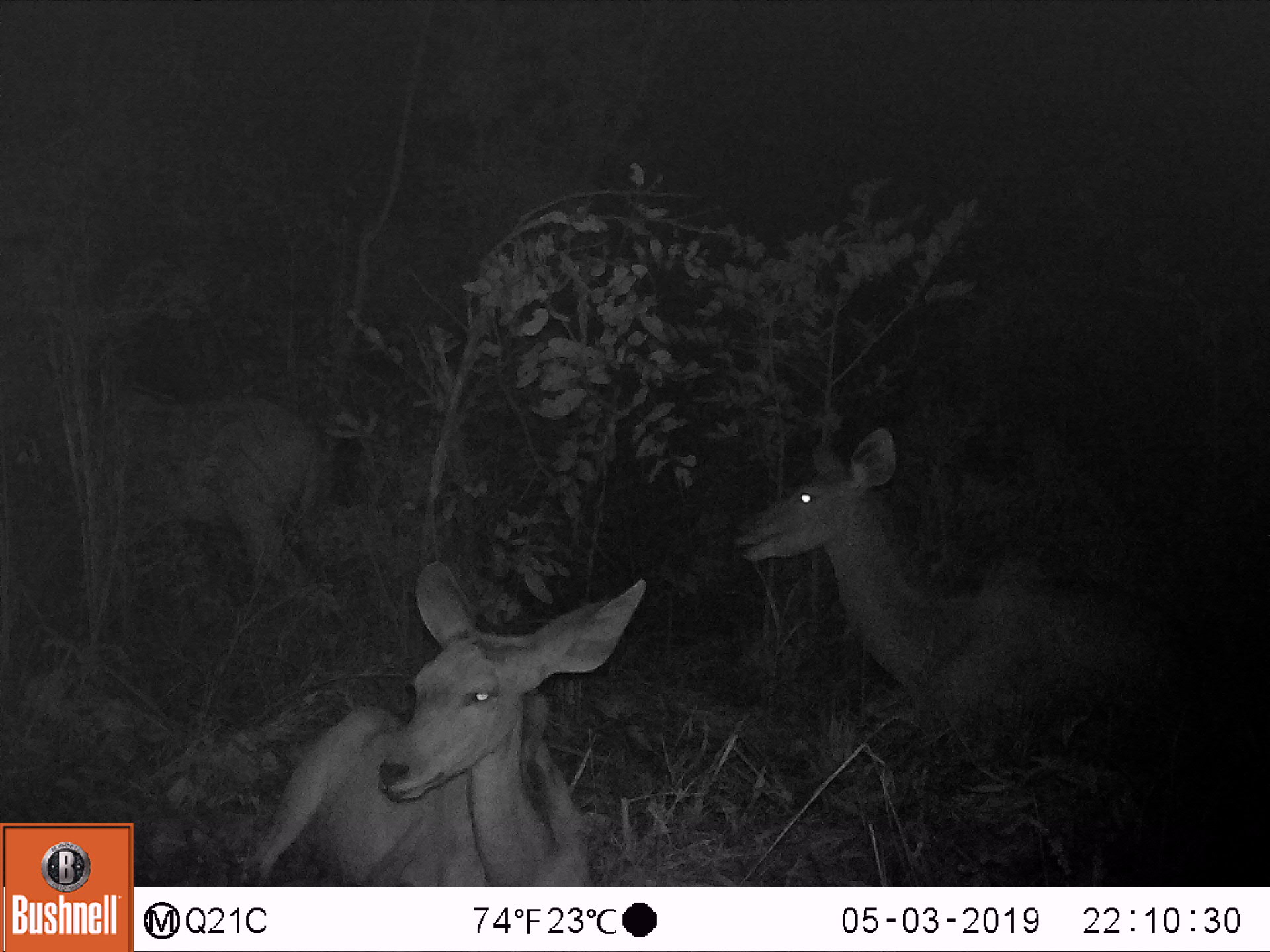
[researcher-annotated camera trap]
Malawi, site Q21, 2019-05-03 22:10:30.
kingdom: Animalia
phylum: Chordata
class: Mammalia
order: Artiodactyla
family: Bovidae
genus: Tragelaphus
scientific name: Tragelaphus strepsiceros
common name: greater kudu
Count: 3.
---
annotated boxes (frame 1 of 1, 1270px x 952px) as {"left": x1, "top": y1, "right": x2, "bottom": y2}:
greater kudu: {"left": 730, "top": 416, "right": 1216, "bottom": 746}; {"left": 238, "top": 551, "right": 663, "bottom": 883}; {"left": 67, "top": 341, "right": 334, "bottom": 615}